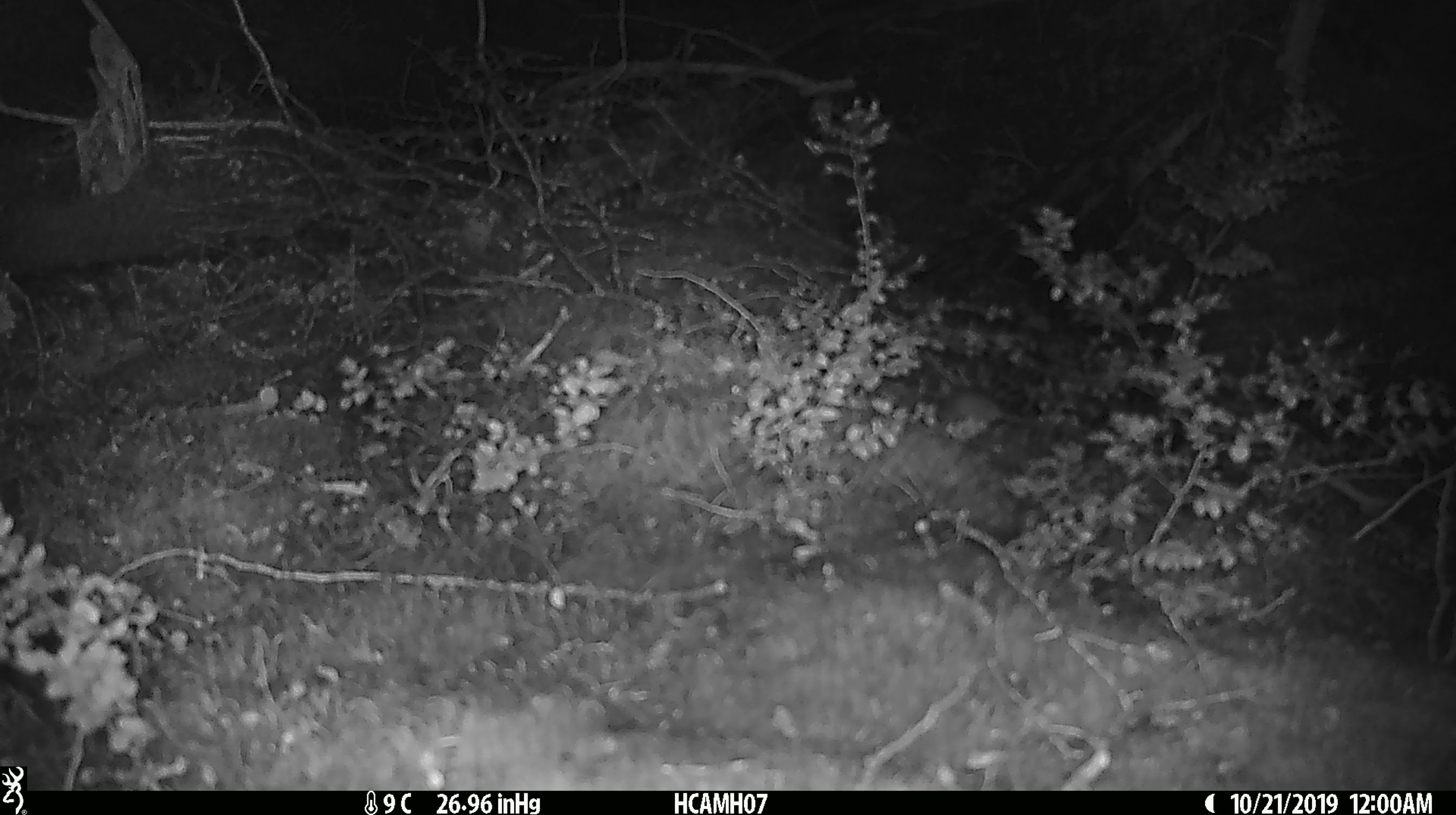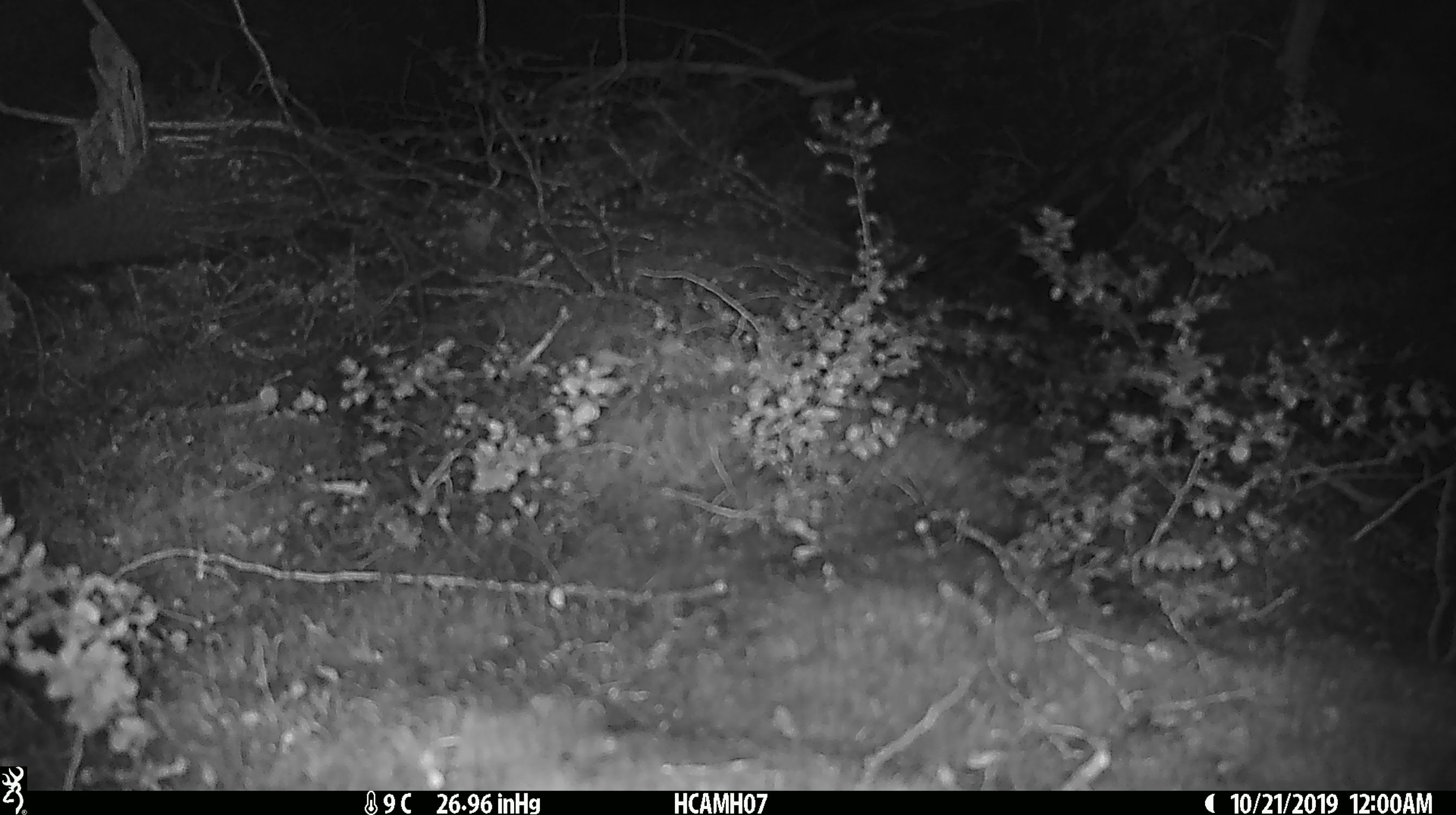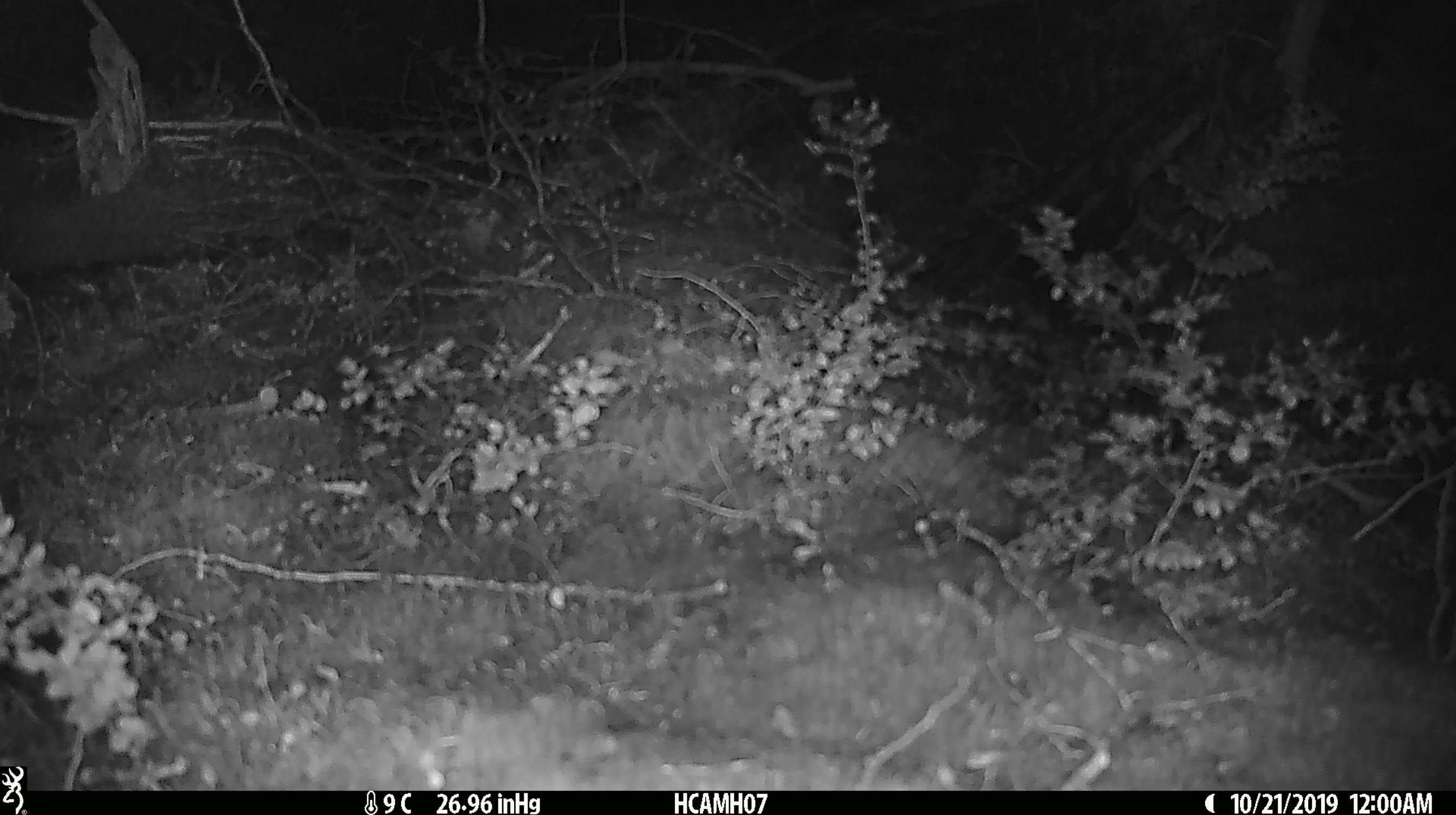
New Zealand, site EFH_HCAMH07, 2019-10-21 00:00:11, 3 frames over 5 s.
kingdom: Animalia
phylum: Chordata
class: Mammalia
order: Rodentia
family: Muridae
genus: Mus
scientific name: Mus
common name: mouse